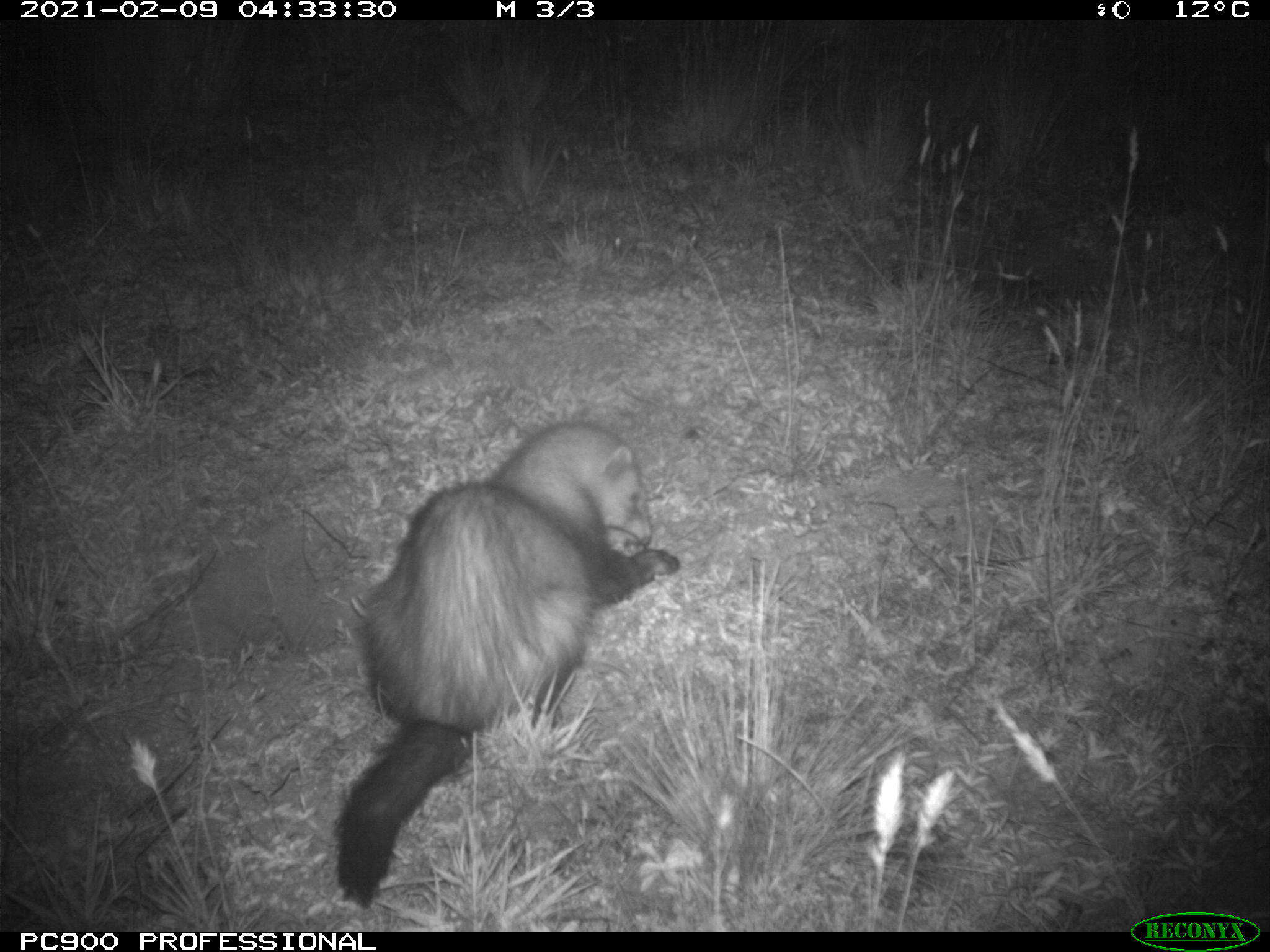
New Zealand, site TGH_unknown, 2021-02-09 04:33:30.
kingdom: Animalia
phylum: Chordata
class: Mammalia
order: Carnivora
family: Mustelidae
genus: Mustela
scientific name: Mustela furo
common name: ferret